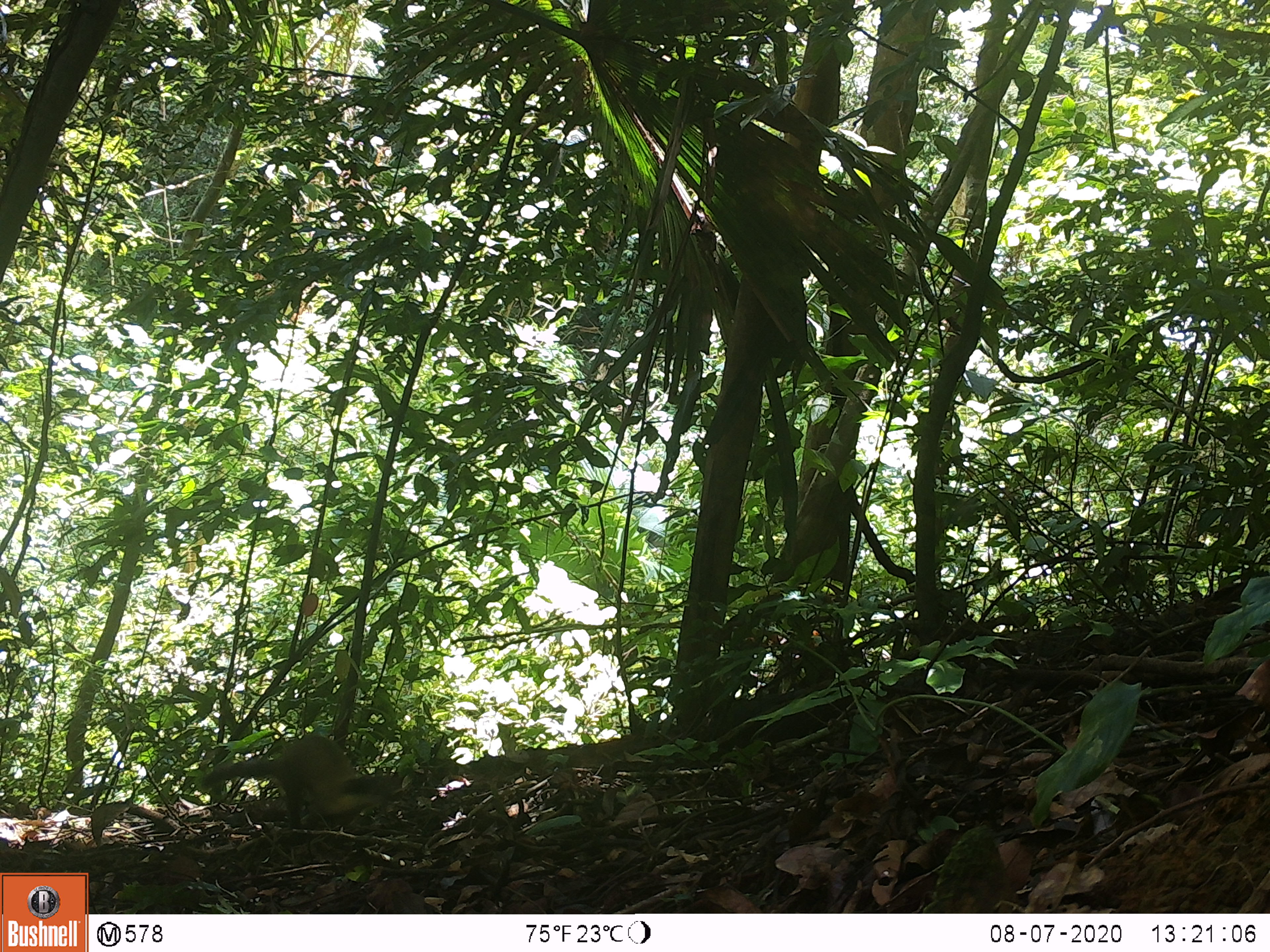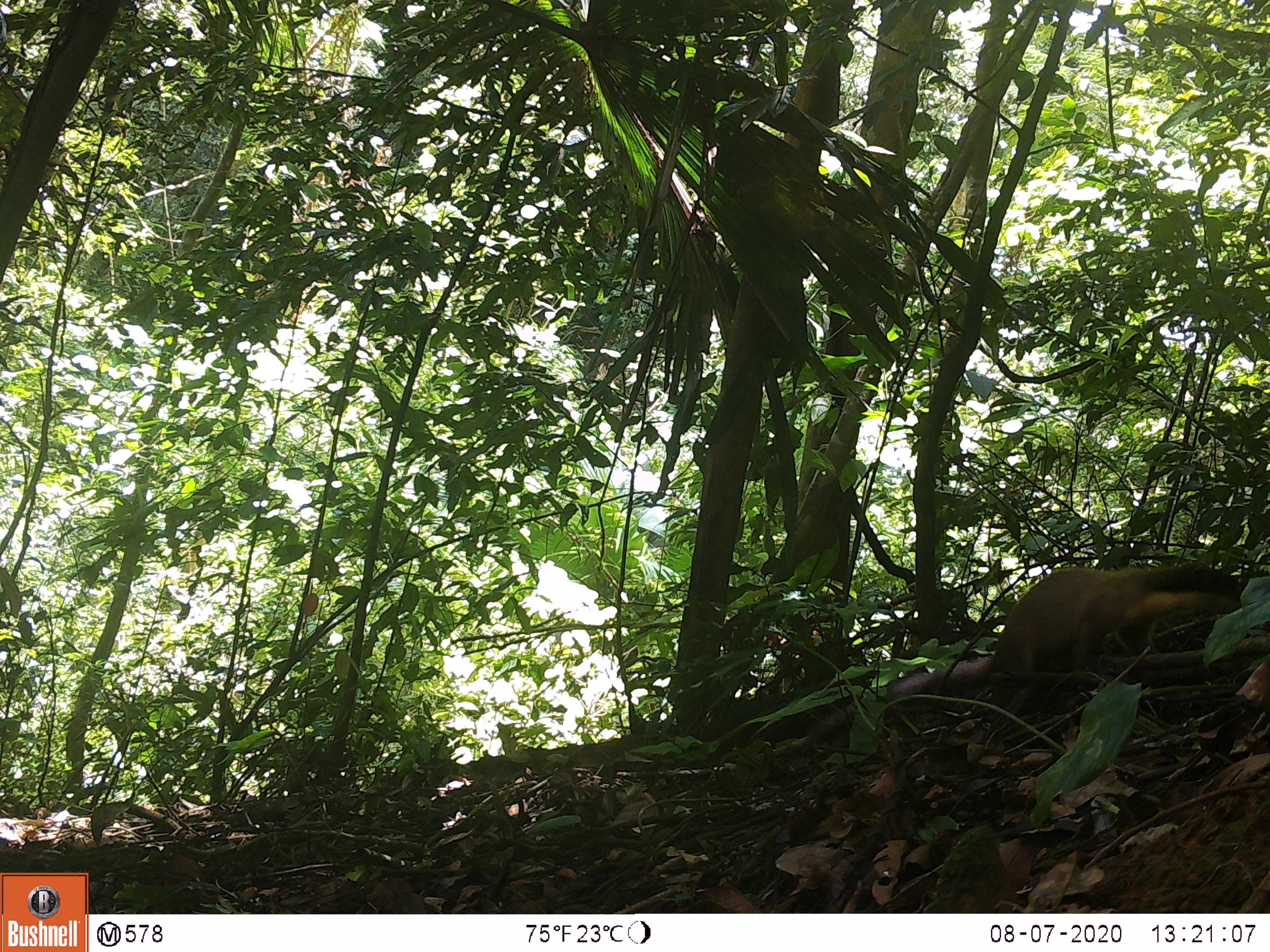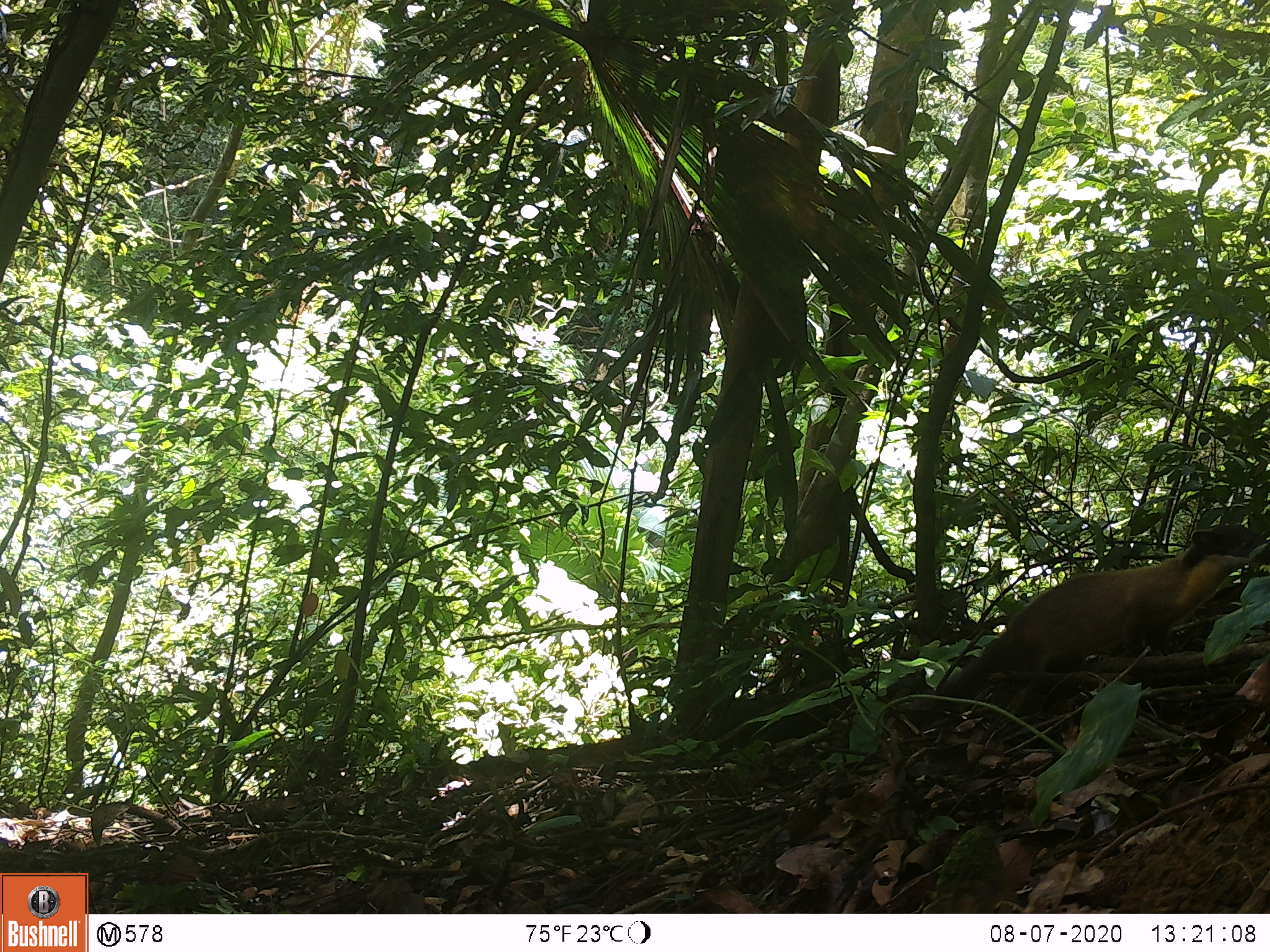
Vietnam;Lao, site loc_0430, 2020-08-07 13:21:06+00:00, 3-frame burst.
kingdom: Animalia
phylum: Chordata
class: Mammalia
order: Carnivora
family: Mustelidae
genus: Martes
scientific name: Martes flavigula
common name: yellow-throated marten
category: yellow throated marten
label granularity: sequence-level